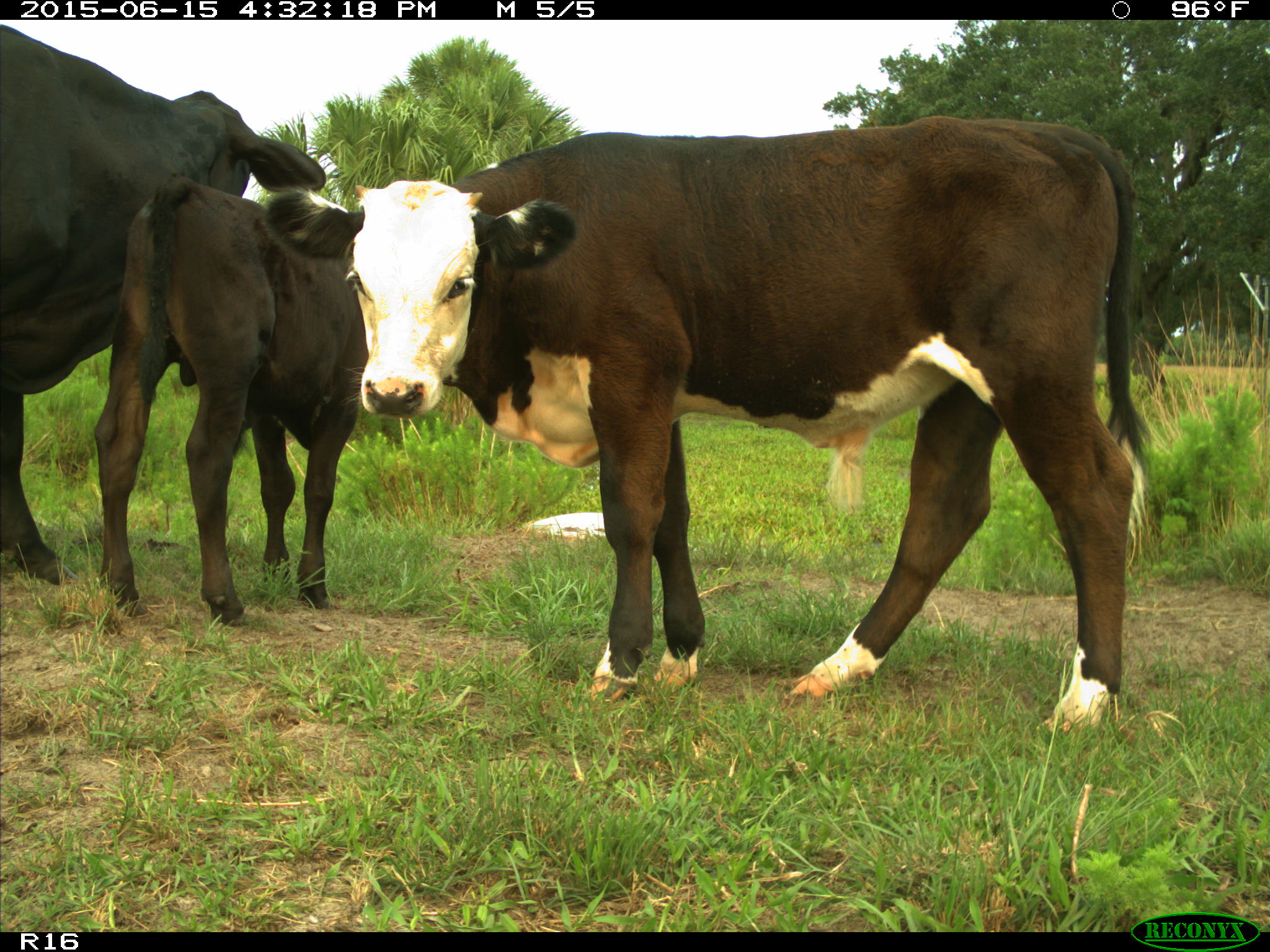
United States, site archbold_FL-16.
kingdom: Animalia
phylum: Chordata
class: Mammalia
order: Artiodactyla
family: Bovidae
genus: Bos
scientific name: Bos taurus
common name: domestic cow